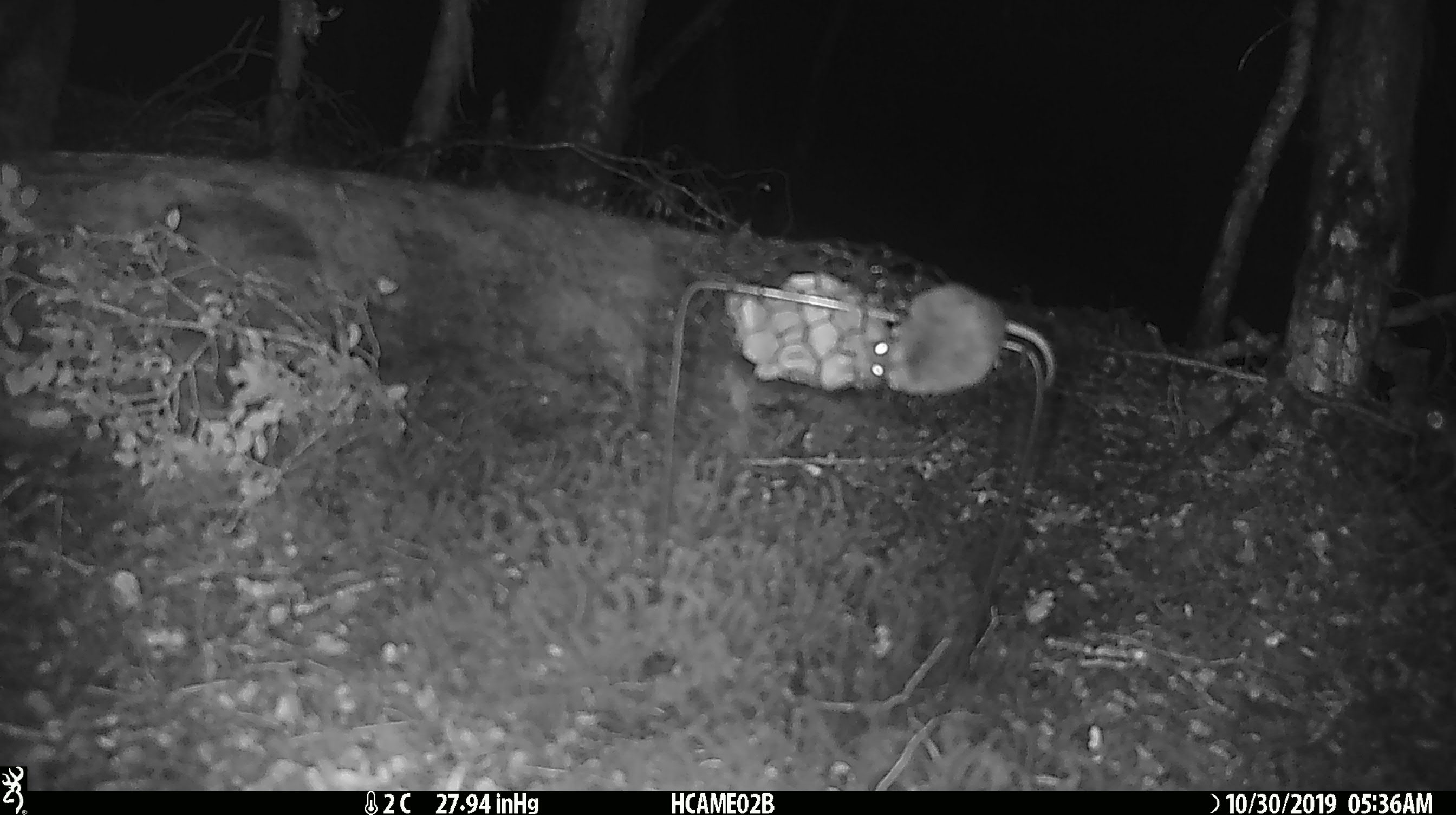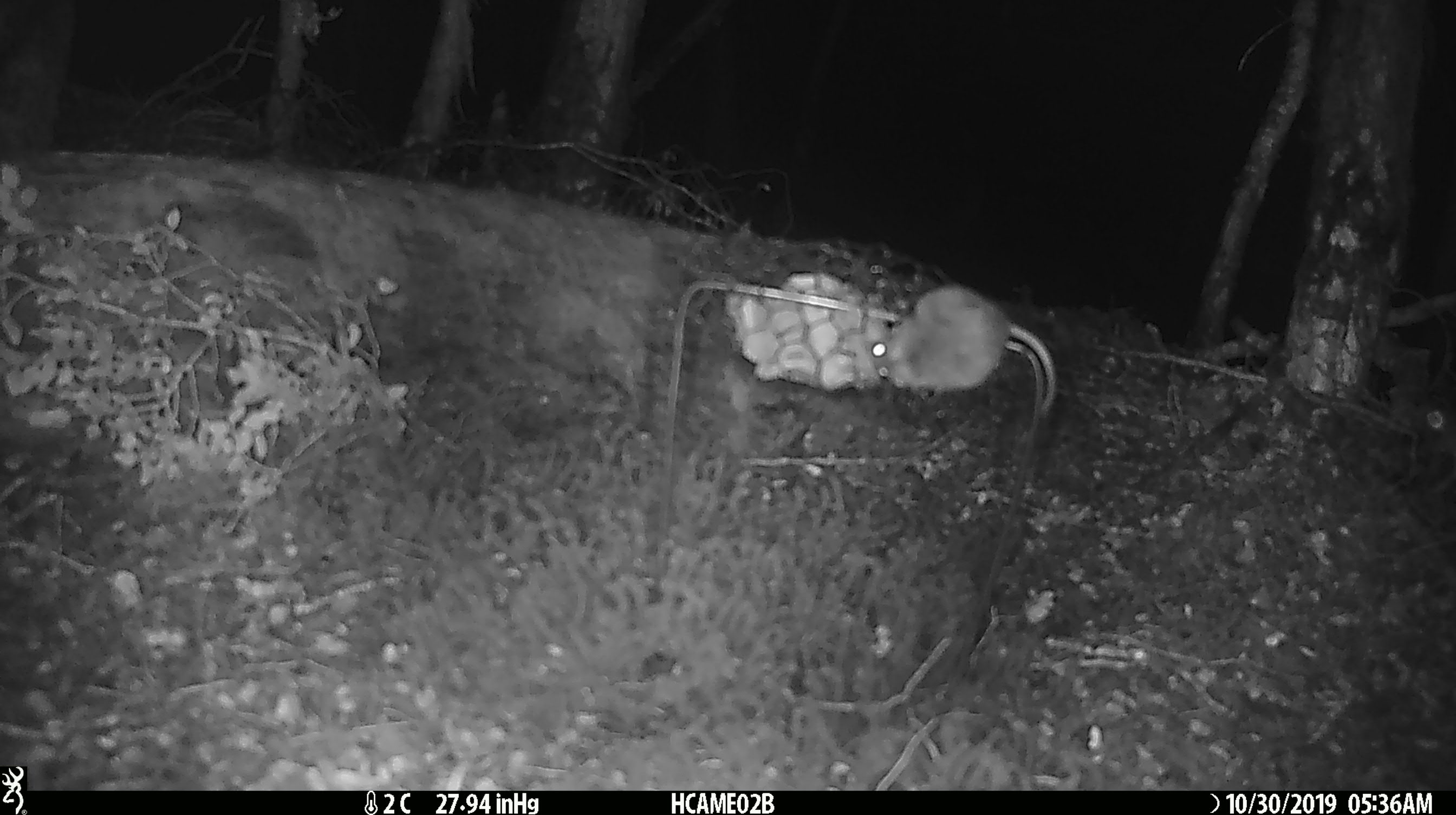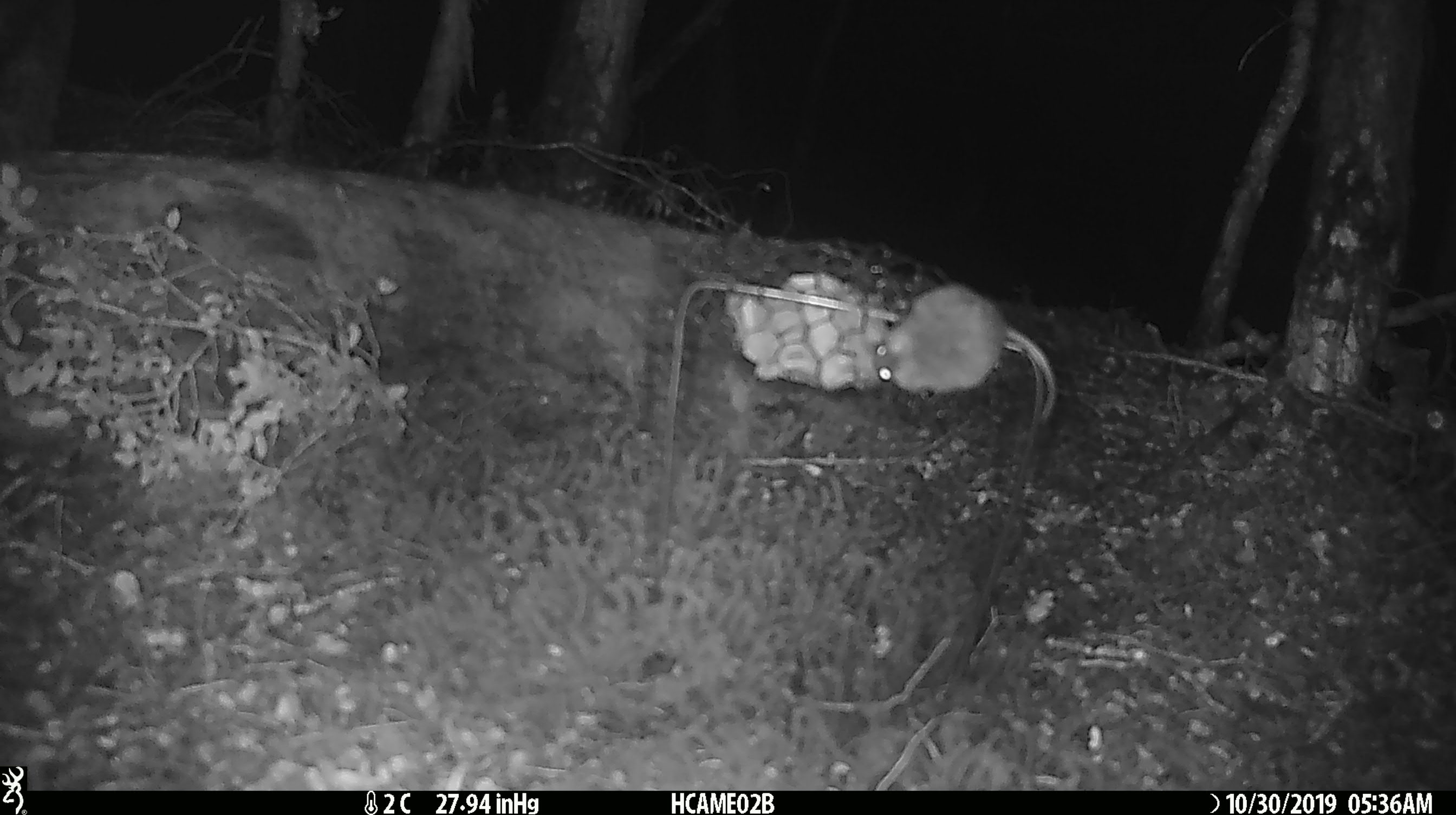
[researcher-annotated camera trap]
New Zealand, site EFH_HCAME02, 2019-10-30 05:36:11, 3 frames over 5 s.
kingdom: Animalia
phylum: Chordata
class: Mammalia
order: Rodentia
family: Muridae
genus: Mus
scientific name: Mus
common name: mouse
Mouse (Mus).